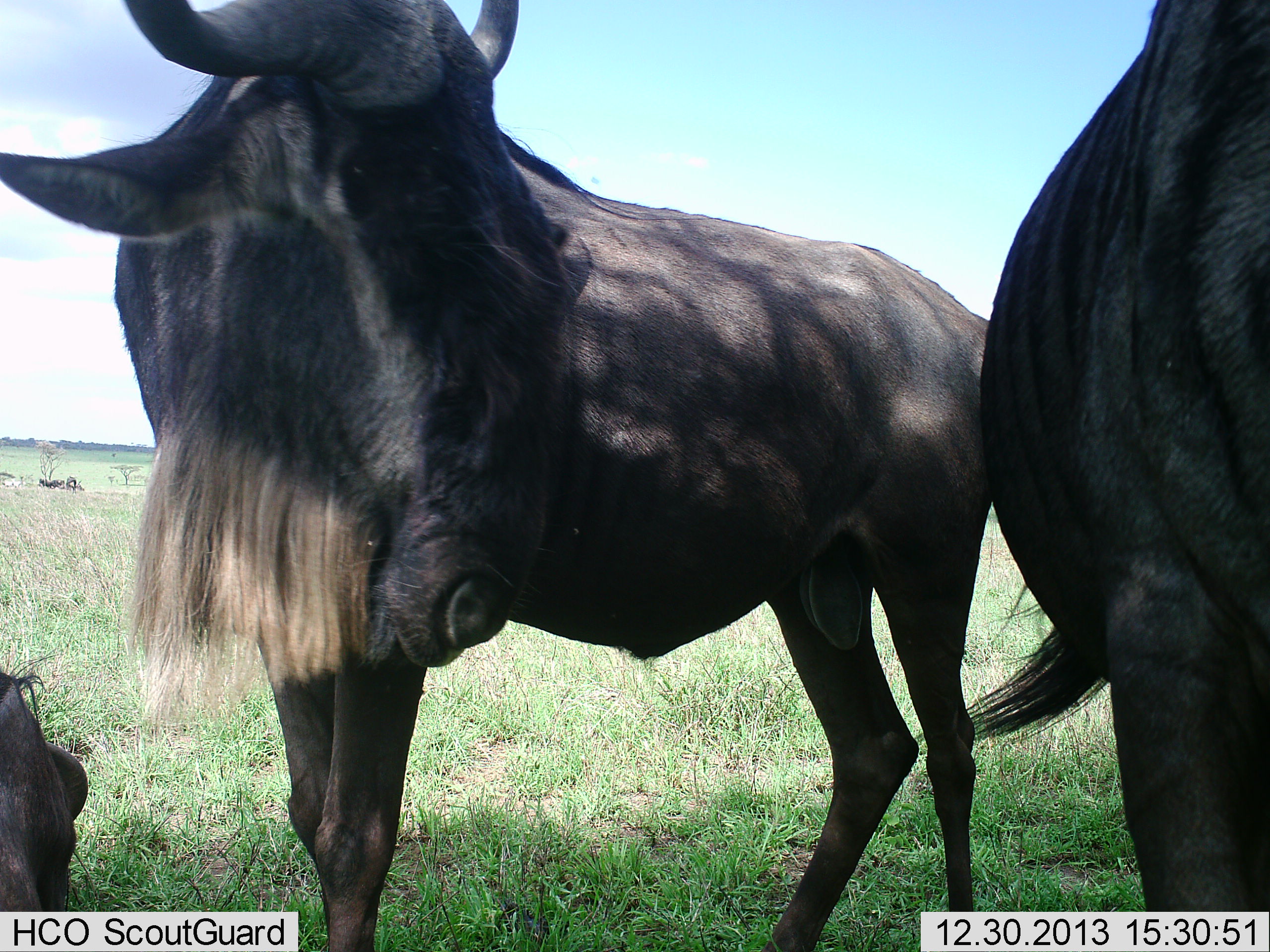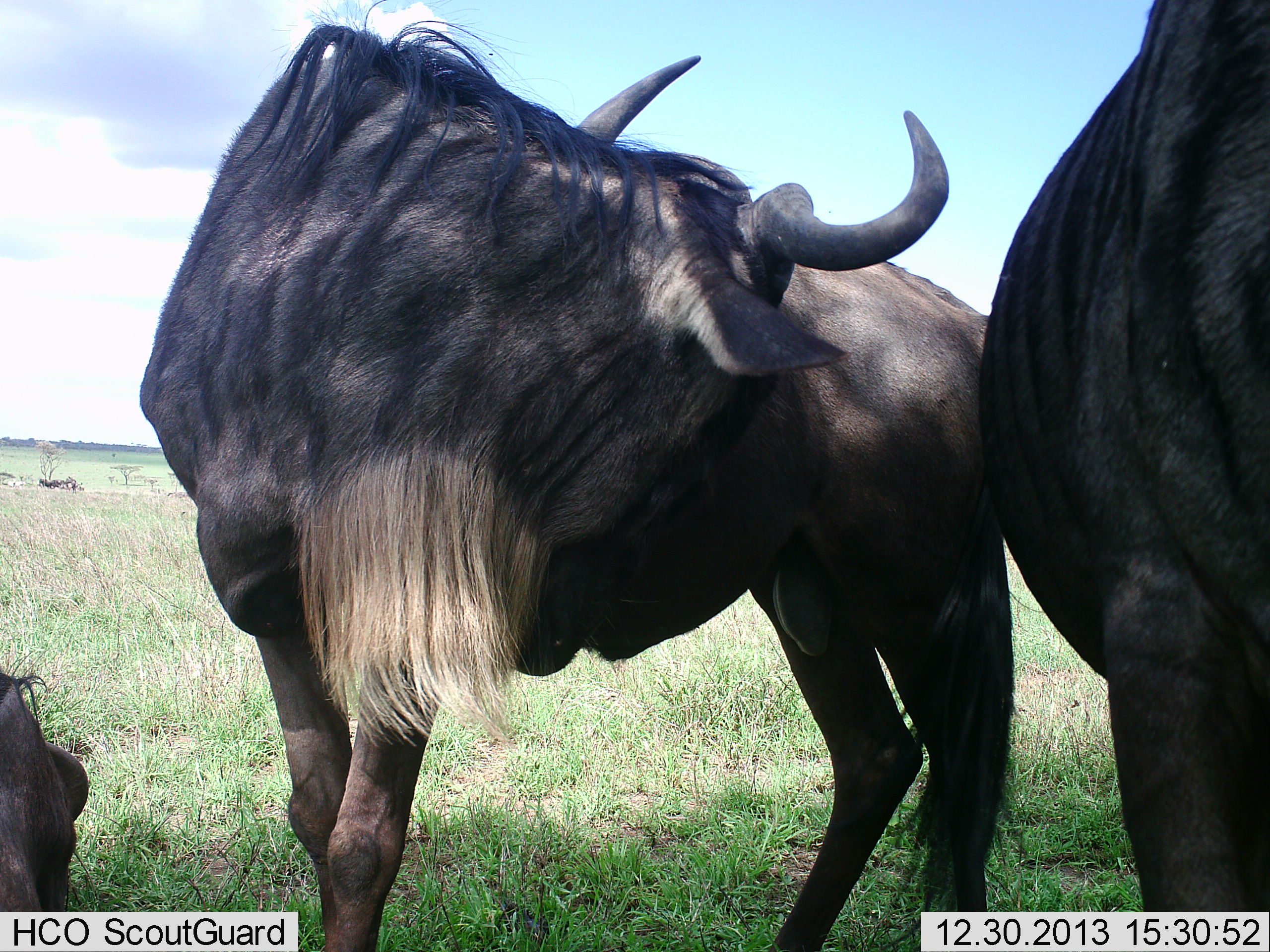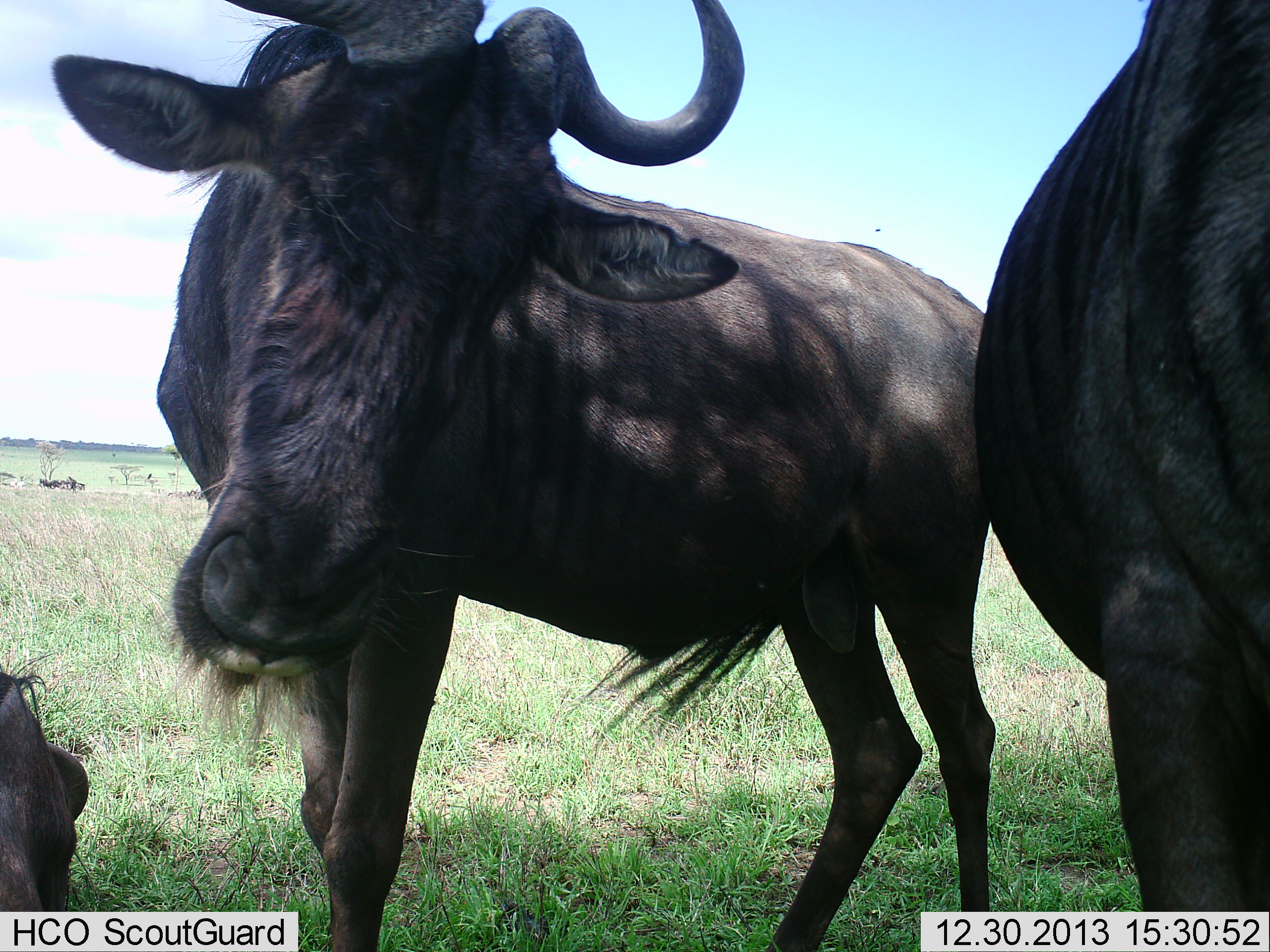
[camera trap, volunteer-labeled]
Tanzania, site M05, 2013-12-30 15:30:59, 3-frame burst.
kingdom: Animalia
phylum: Chordata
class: Mammalia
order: Artiodactyla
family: Bovidae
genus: Connochaetes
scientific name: Connochaetes taurinus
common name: blue wildebeest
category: wildebeest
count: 3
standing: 80%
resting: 90%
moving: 20%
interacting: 10%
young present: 0%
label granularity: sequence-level